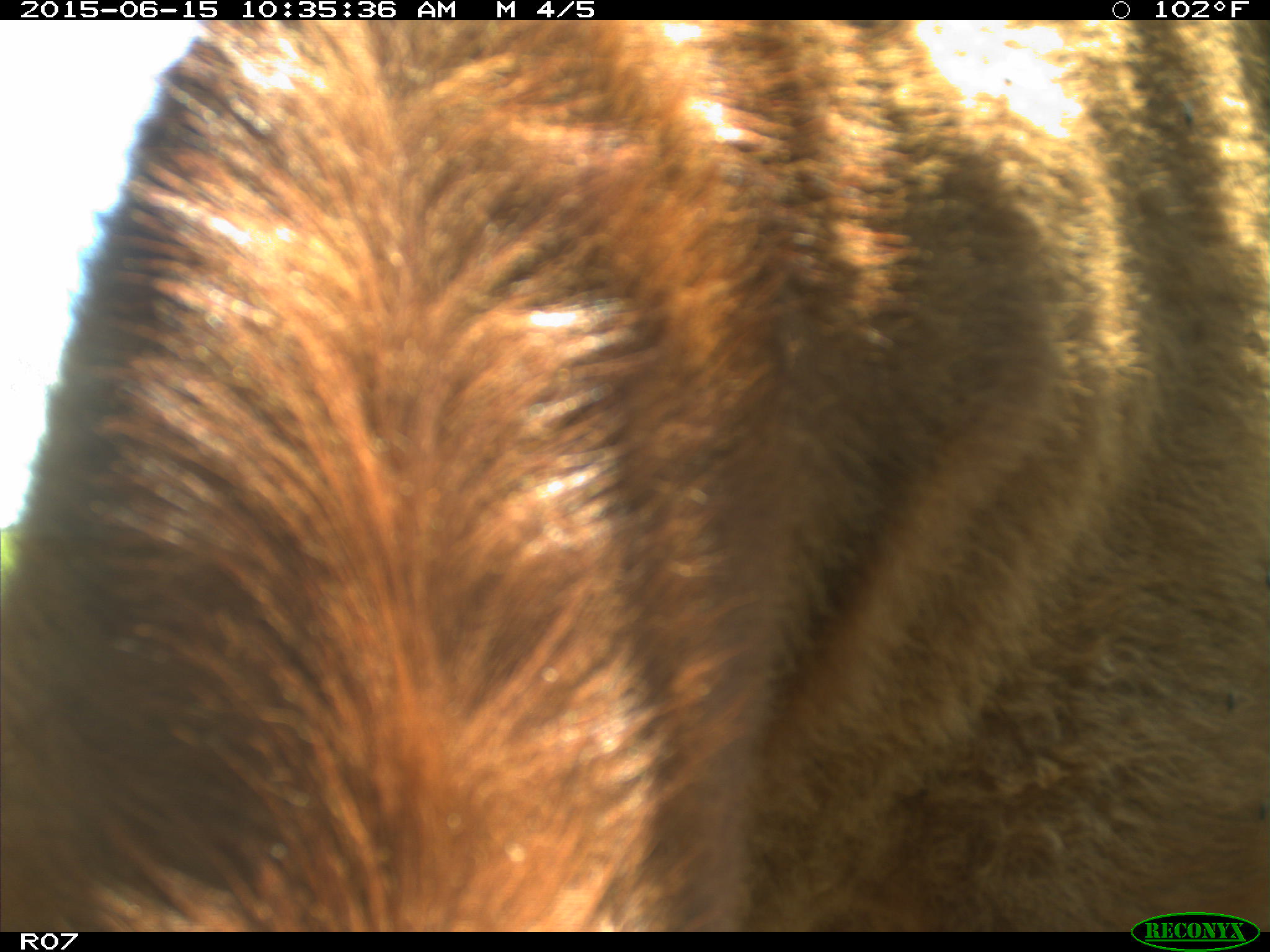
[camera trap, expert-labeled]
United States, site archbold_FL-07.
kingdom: Animalia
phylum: Chordata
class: Mammalia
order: Artiodactyla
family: Bovidae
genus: Bos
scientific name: Bos taurus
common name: domestic cow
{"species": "Bos taurus (domestic cow)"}